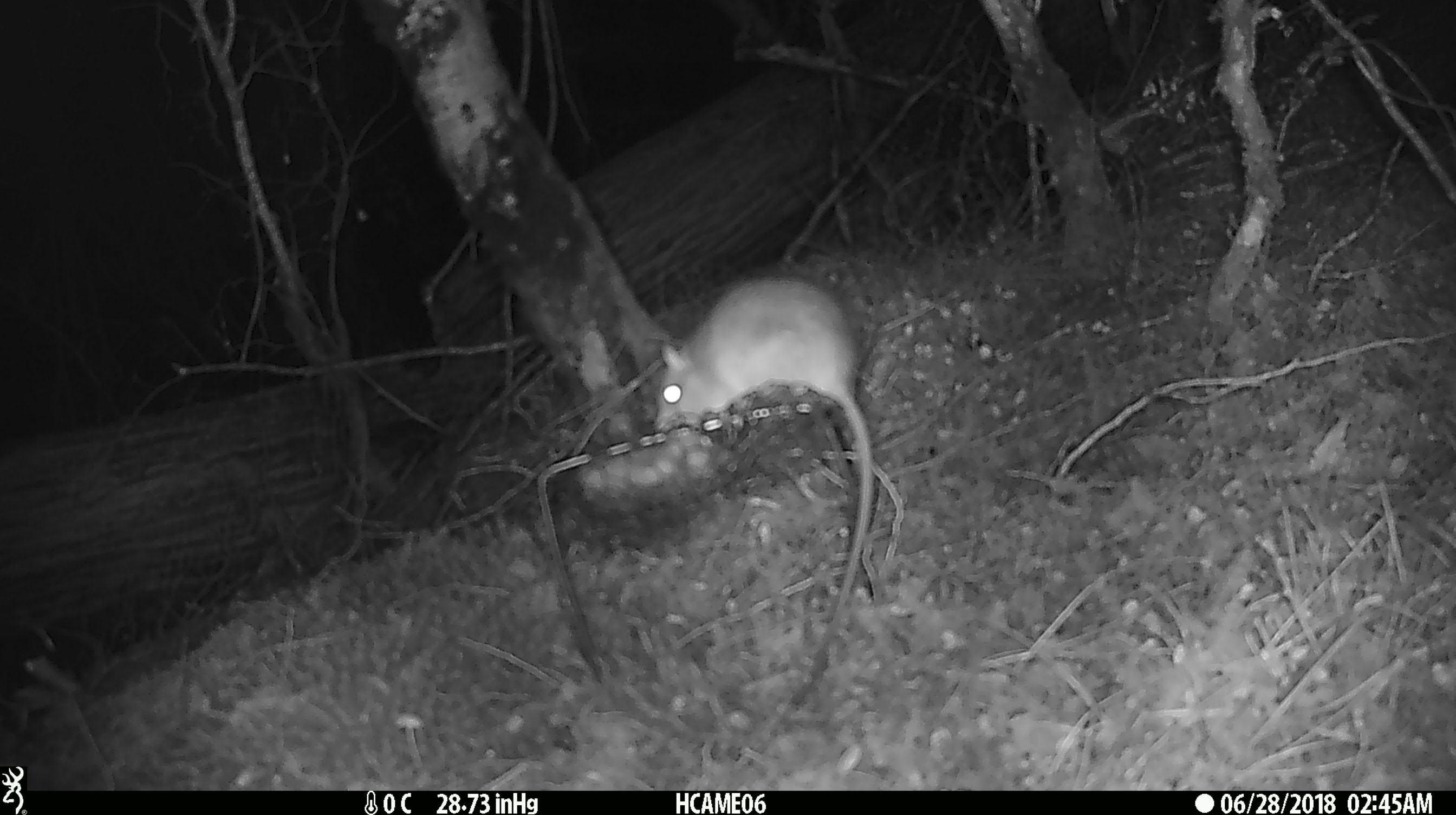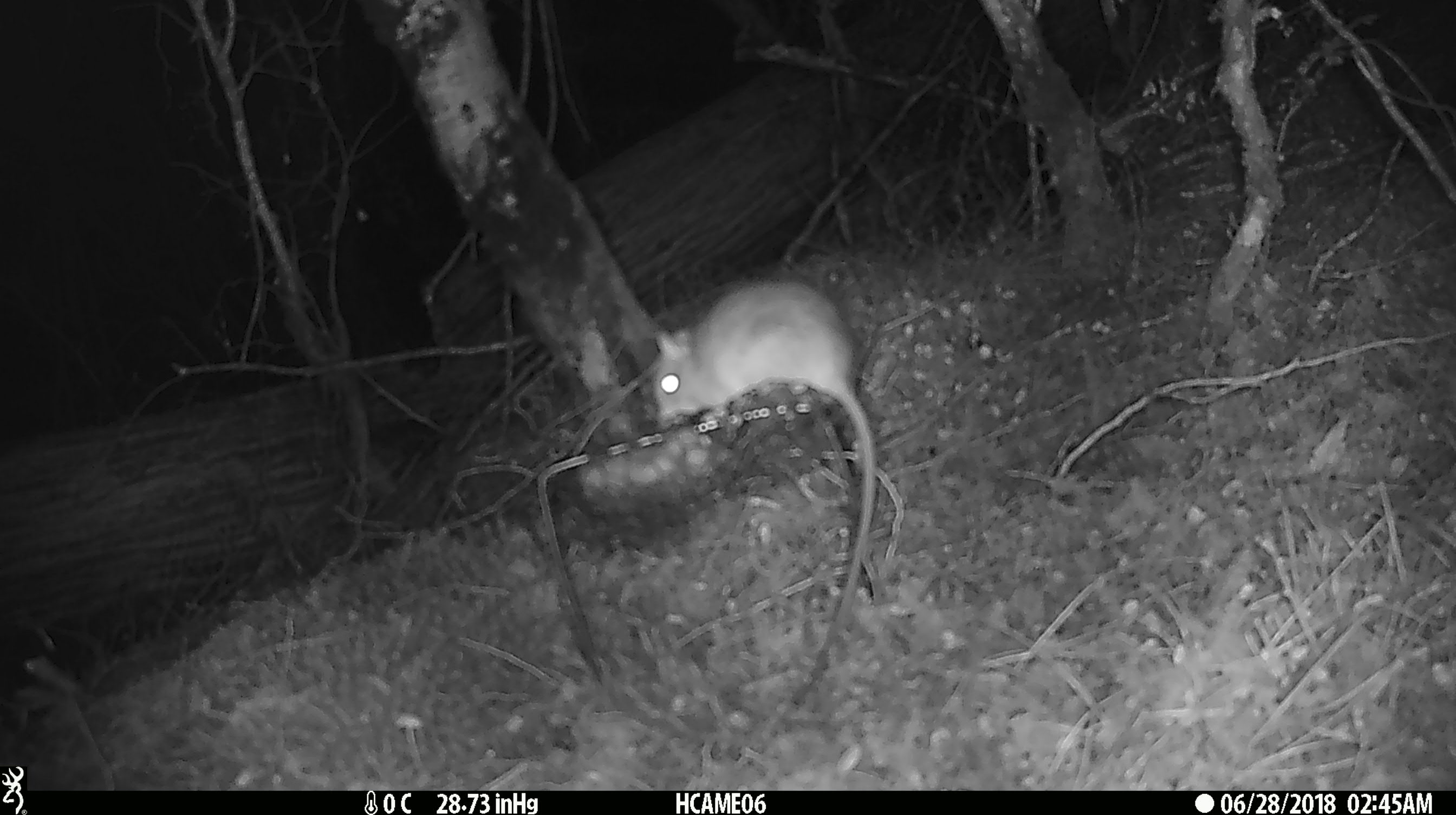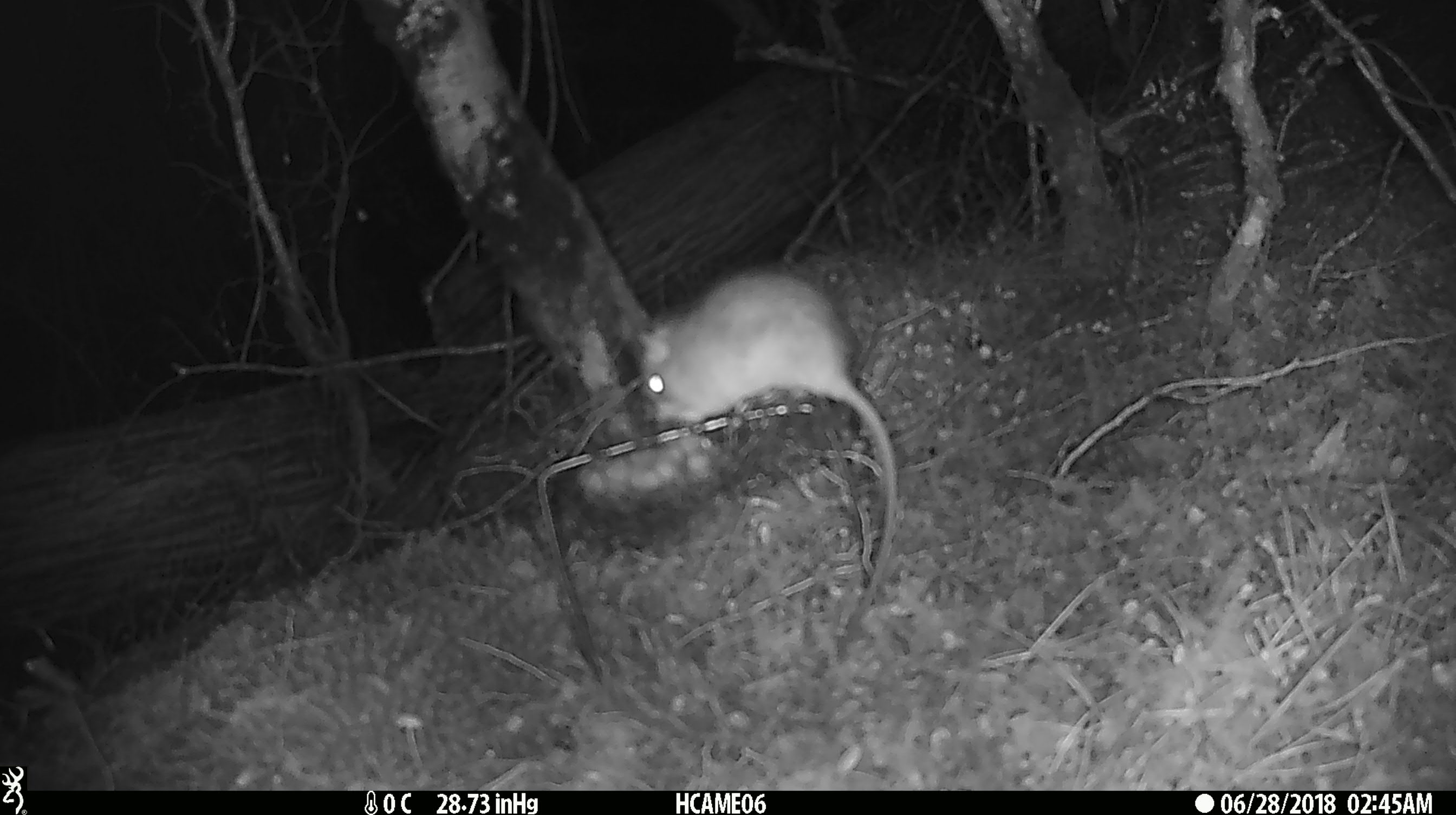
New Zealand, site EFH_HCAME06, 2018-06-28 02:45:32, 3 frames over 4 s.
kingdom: Animalia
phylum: Chordata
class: Mammalia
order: Rodentia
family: Muridae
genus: Rattus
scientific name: Rattus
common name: rat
Rat (Rattus).